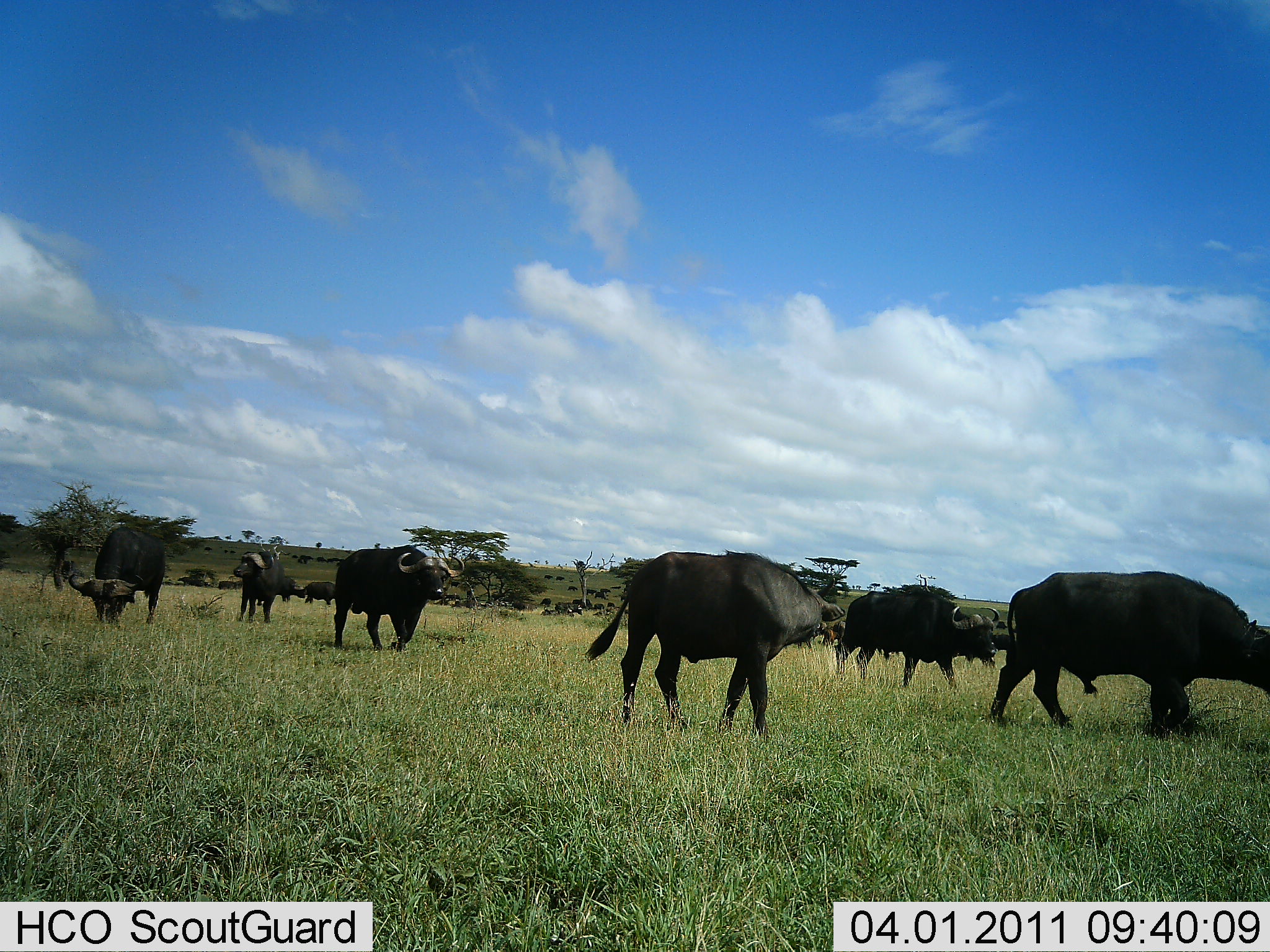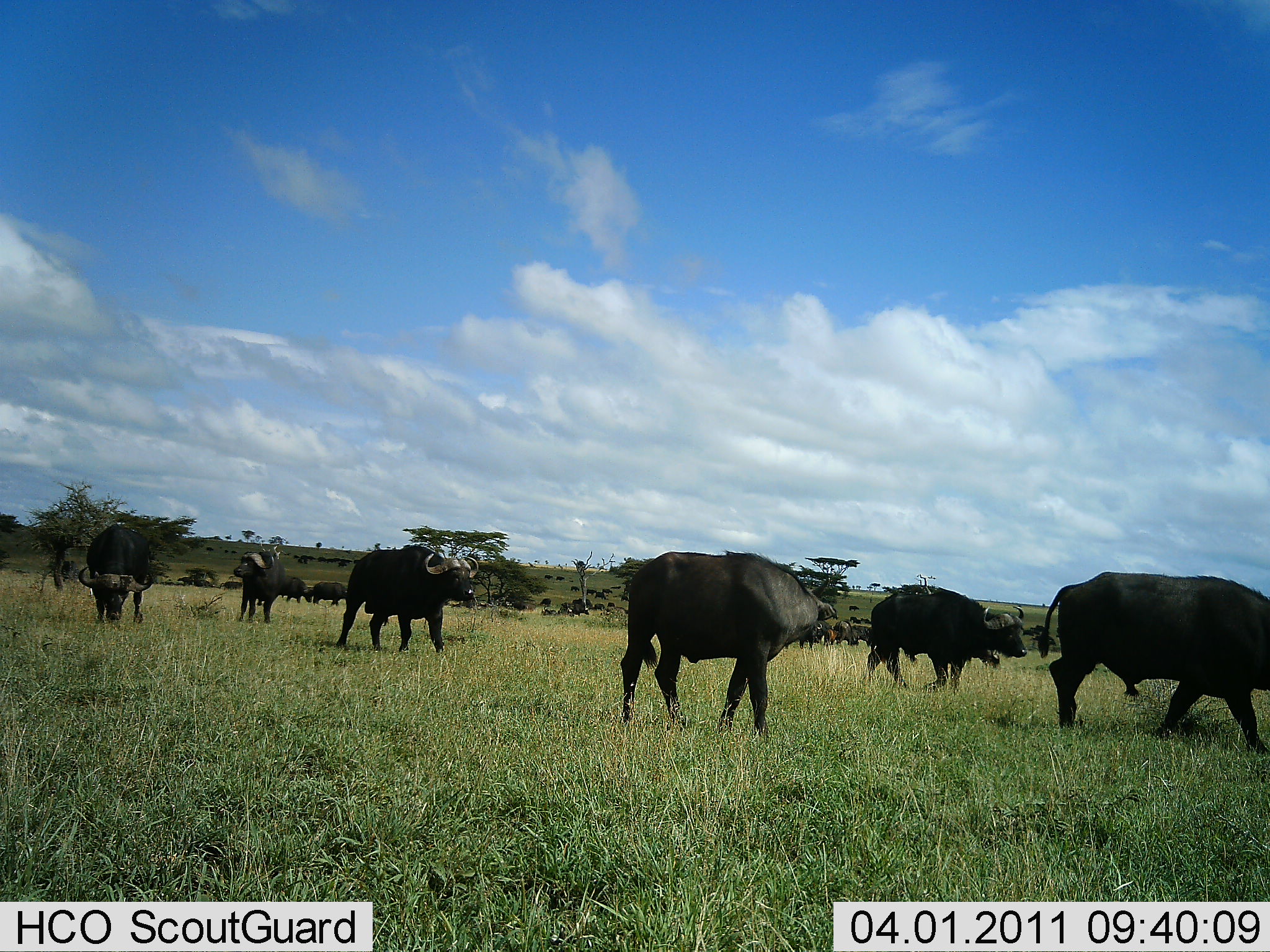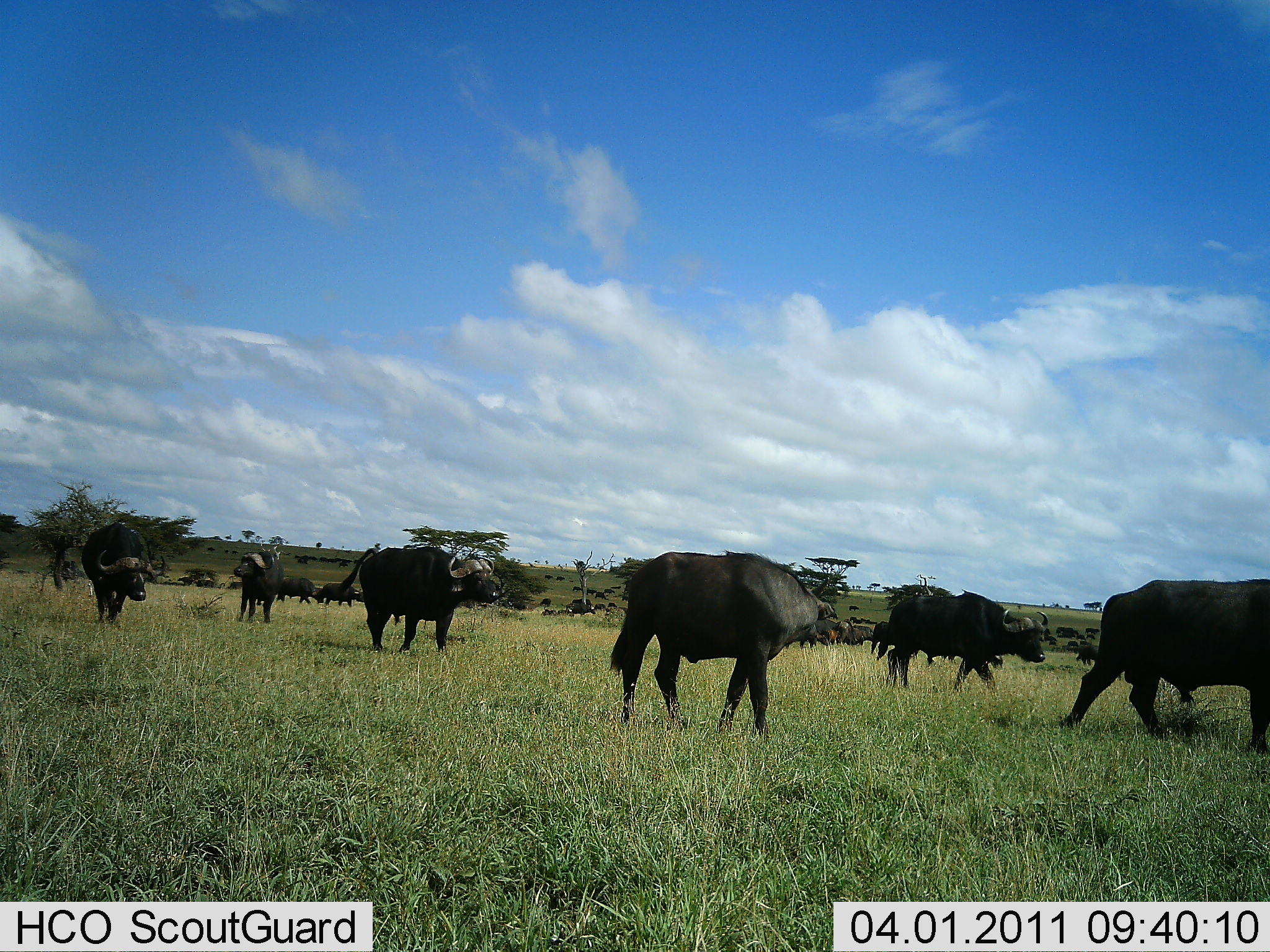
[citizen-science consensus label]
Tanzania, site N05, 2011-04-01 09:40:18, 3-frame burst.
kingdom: Animalia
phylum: Chordata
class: Mammalia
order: Artiodactyla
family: Bovidae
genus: Syncerus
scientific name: Syncerus caffer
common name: cape buffalo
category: buffalo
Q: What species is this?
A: Buffalo (cape buffalo) (Syncerus caffer).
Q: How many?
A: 11-50.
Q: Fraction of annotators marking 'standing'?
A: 27%.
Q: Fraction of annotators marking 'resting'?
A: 0%.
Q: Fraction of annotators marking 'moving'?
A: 91%.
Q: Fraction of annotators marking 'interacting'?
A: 0%.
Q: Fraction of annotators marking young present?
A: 0%.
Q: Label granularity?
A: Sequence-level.